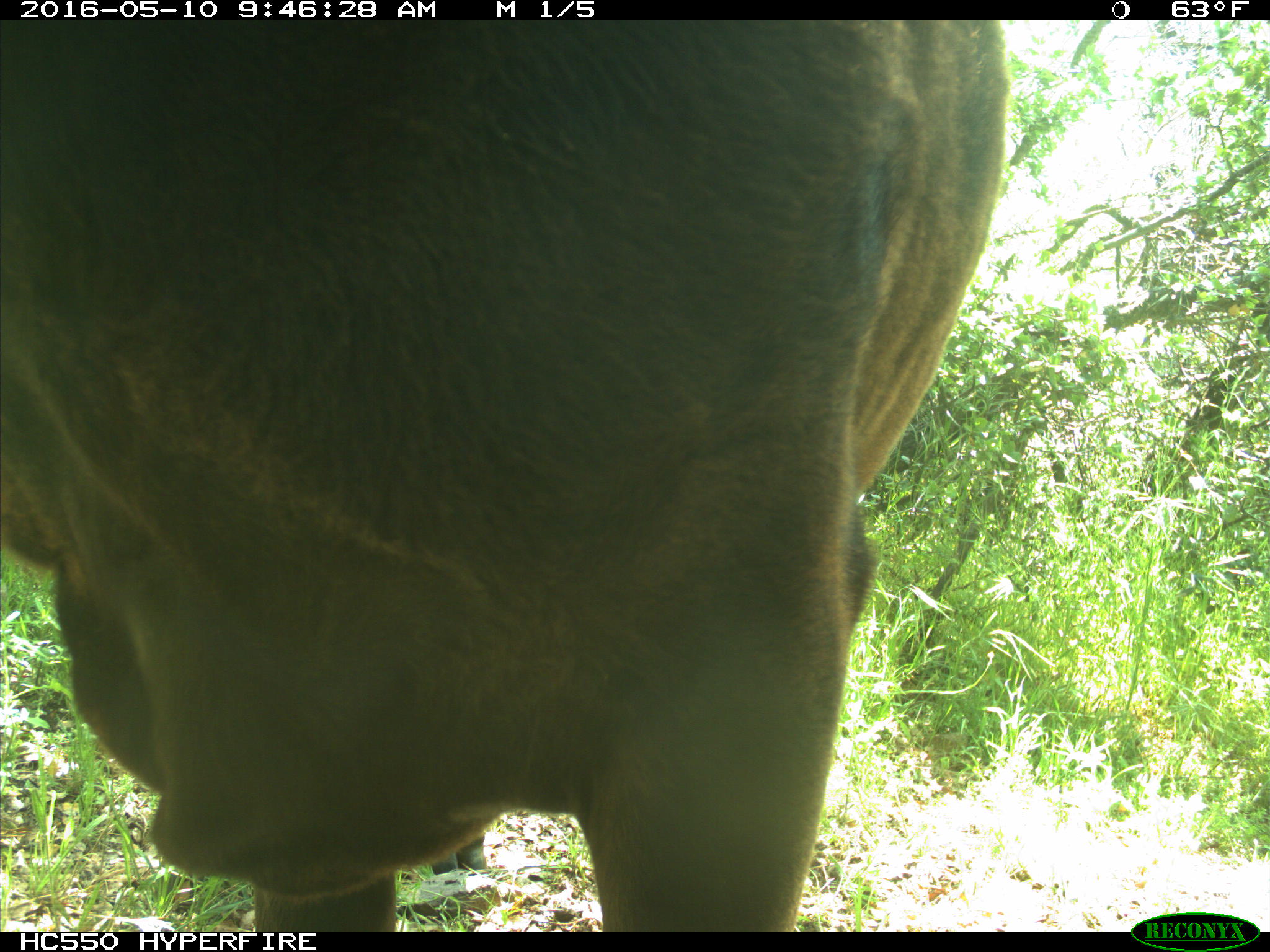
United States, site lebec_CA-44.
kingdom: Animalia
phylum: Chordata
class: Mammalia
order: Artiodactyla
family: Bovidae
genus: Bos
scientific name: Bos taurus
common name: domestic cow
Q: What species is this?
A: Bos taurus (domestic cow).